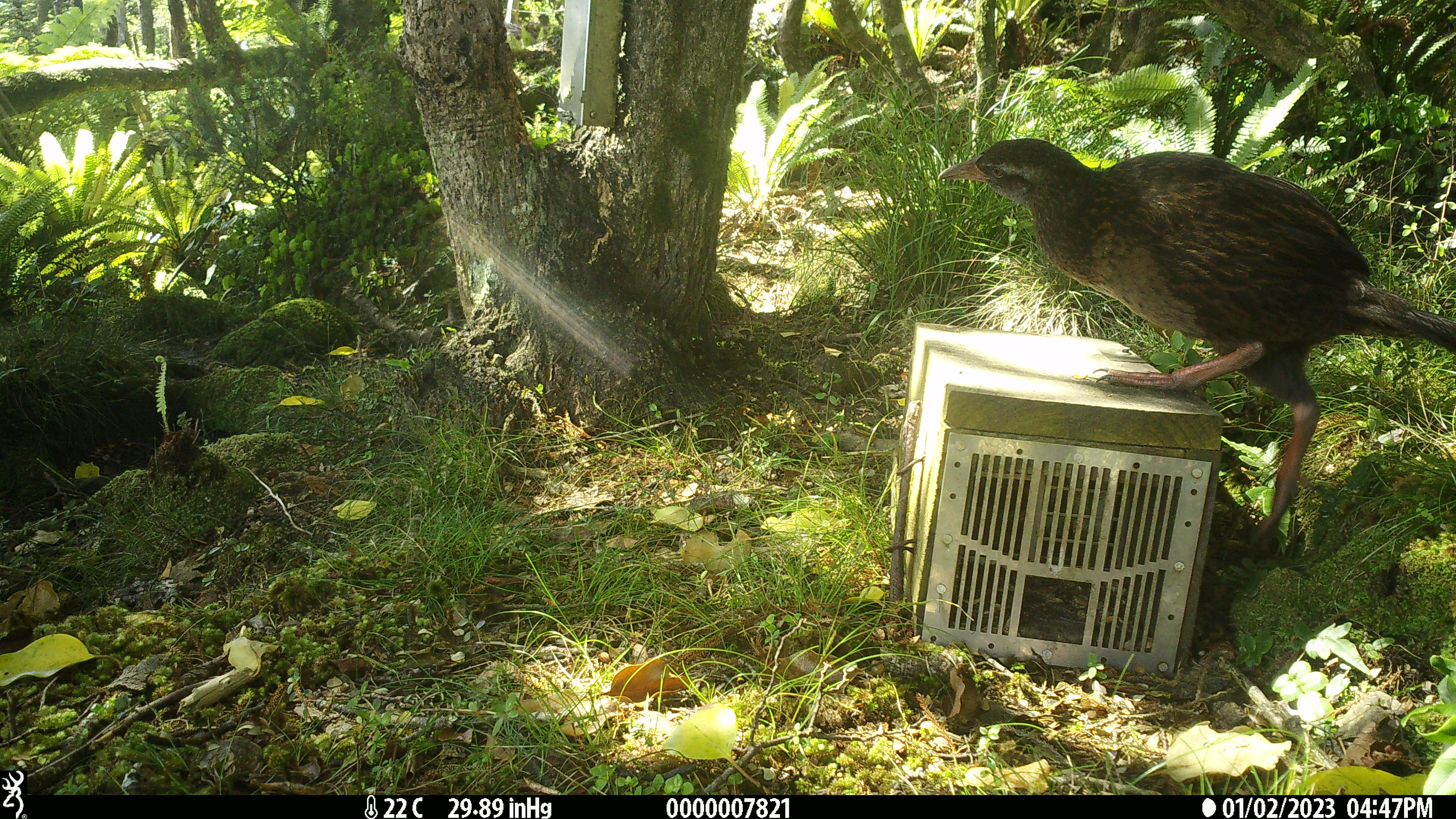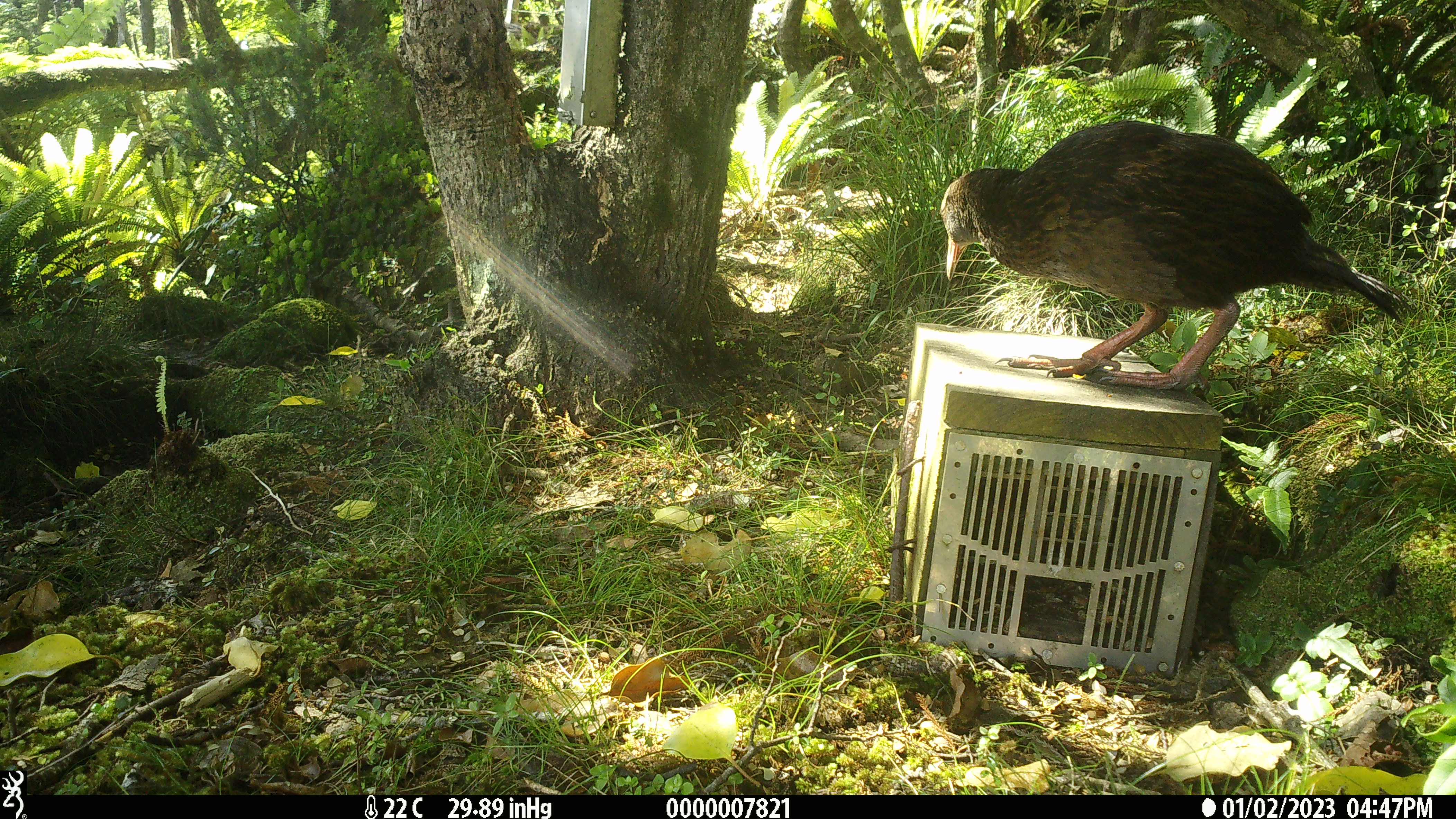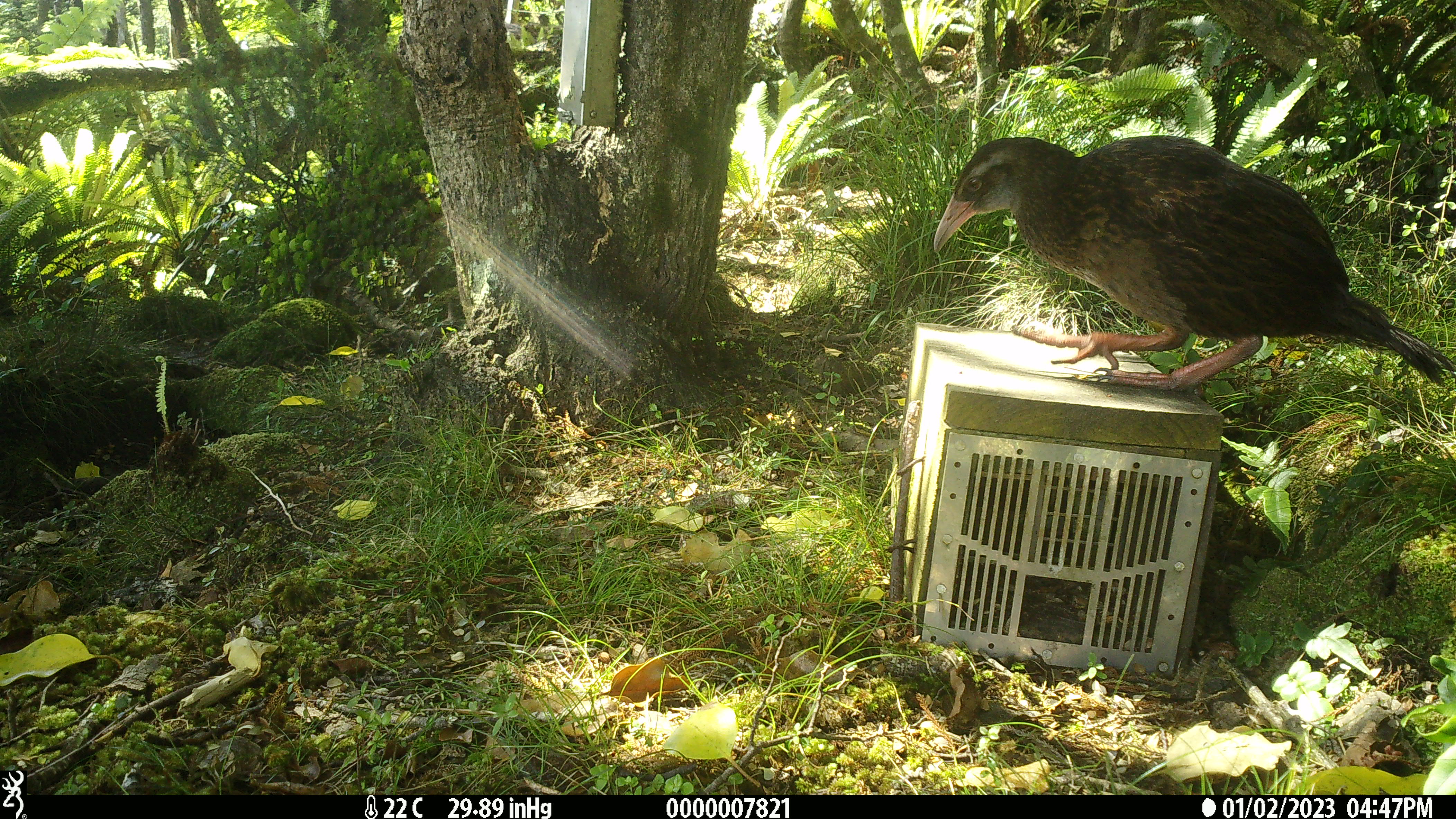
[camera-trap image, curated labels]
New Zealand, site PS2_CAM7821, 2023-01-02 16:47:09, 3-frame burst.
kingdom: Animalia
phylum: Chordata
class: Aves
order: Gruiformes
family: Rallidae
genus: Gallirallus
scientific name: Gallirallus australis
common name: weka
Weka (Gallirallus australis).